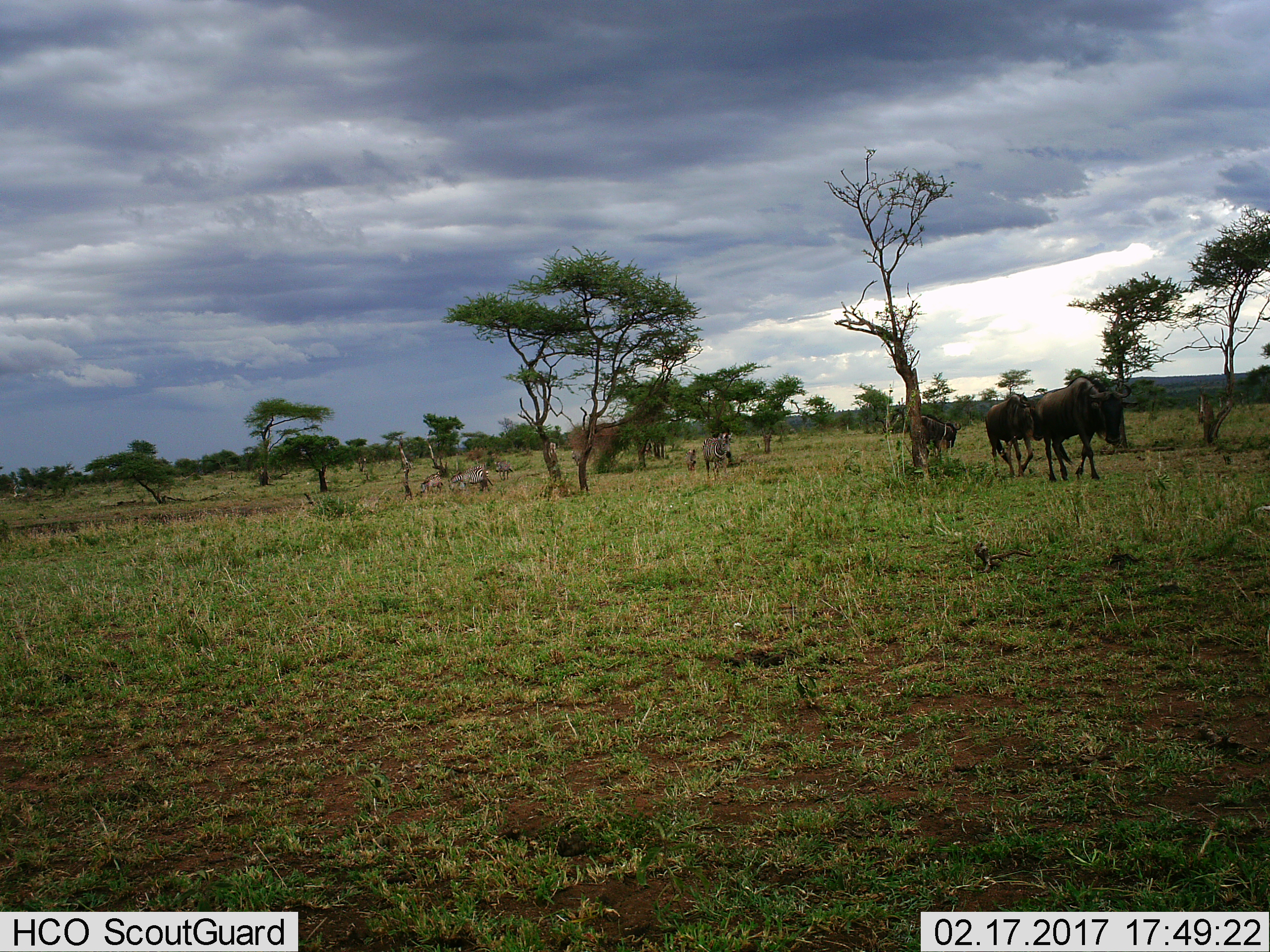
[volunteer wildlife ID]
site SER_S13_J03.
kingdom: Animalia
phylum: Chordata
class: Mammalia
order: Artiodactyla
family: Bovidae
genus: Connochaetes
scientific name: Connochaetes taurinus taurinus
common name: blue wildebeest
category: wildebeestblue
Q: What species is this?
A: Wildebeestblue (blue wildebeest) (Connochaetes taurinus taurinus).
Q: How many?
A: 3.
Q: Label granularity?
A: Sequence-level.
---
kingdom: Animalia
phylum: Chordata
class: Mammalia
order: Perissodactyla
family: Equidae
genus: Equus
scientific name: Equus quagga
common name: plains zebra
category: zebraplains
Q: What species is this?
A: Zebraplains (plains zebra) (Equus quagga).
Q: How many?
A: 5.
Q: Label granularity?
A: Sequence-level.